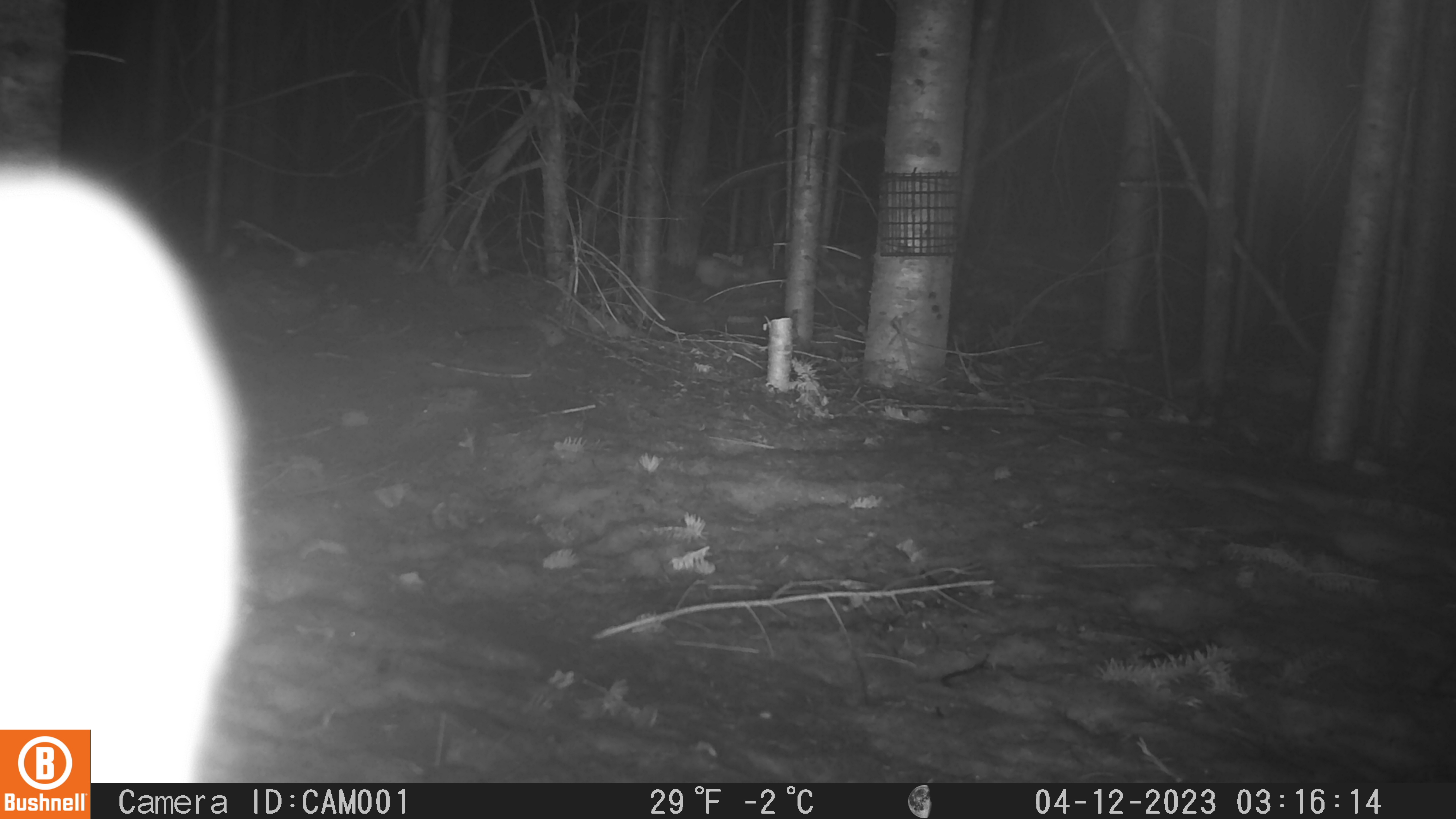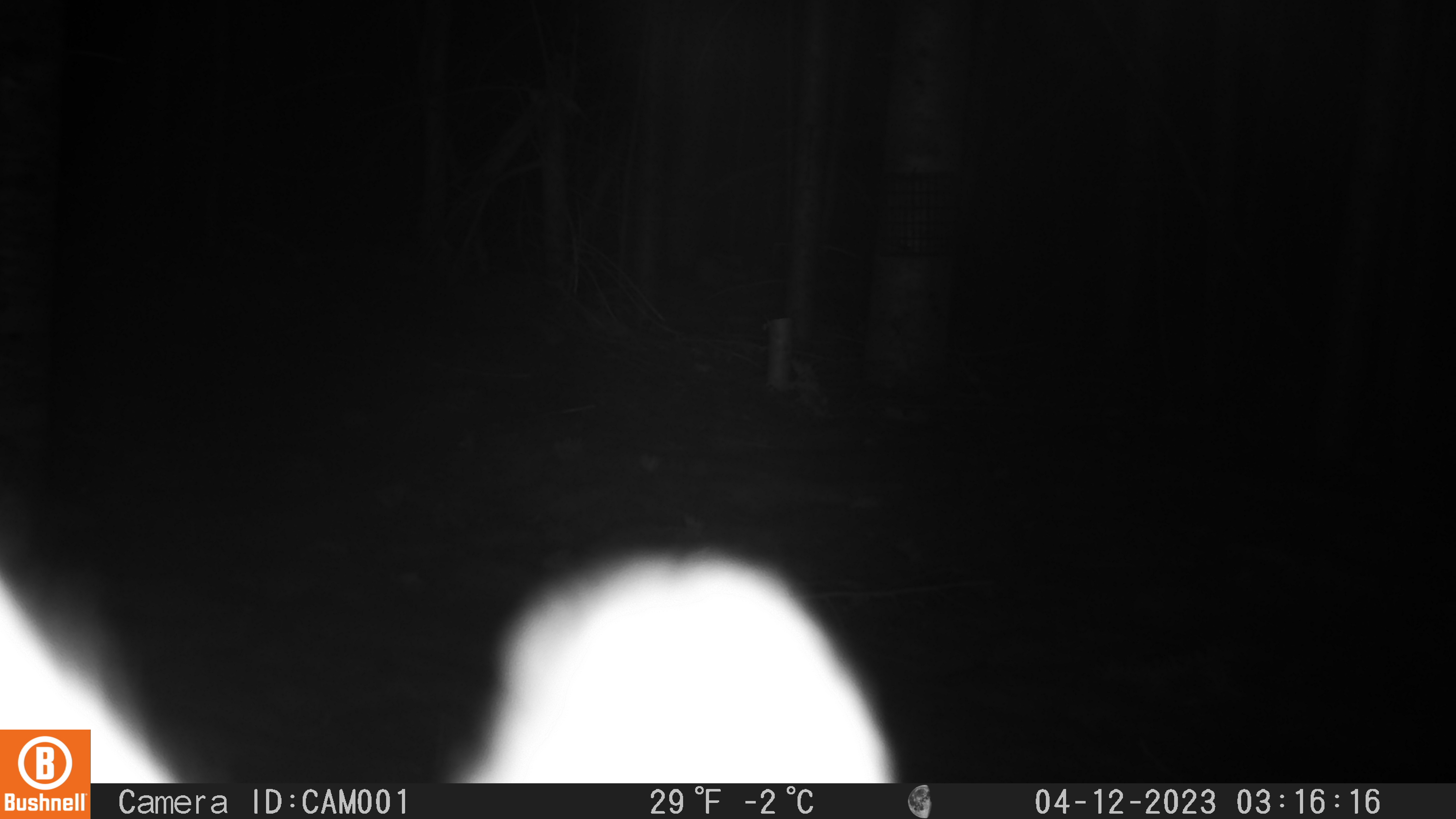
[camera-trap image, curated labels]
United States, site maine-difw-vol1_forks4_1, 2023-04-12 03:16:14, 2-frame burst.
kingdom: Animalia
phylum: Chordata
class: Mammalia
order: Lagomorpha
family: Leporidae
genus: Lepus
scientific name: Lepus americanus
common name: snowshoe hare